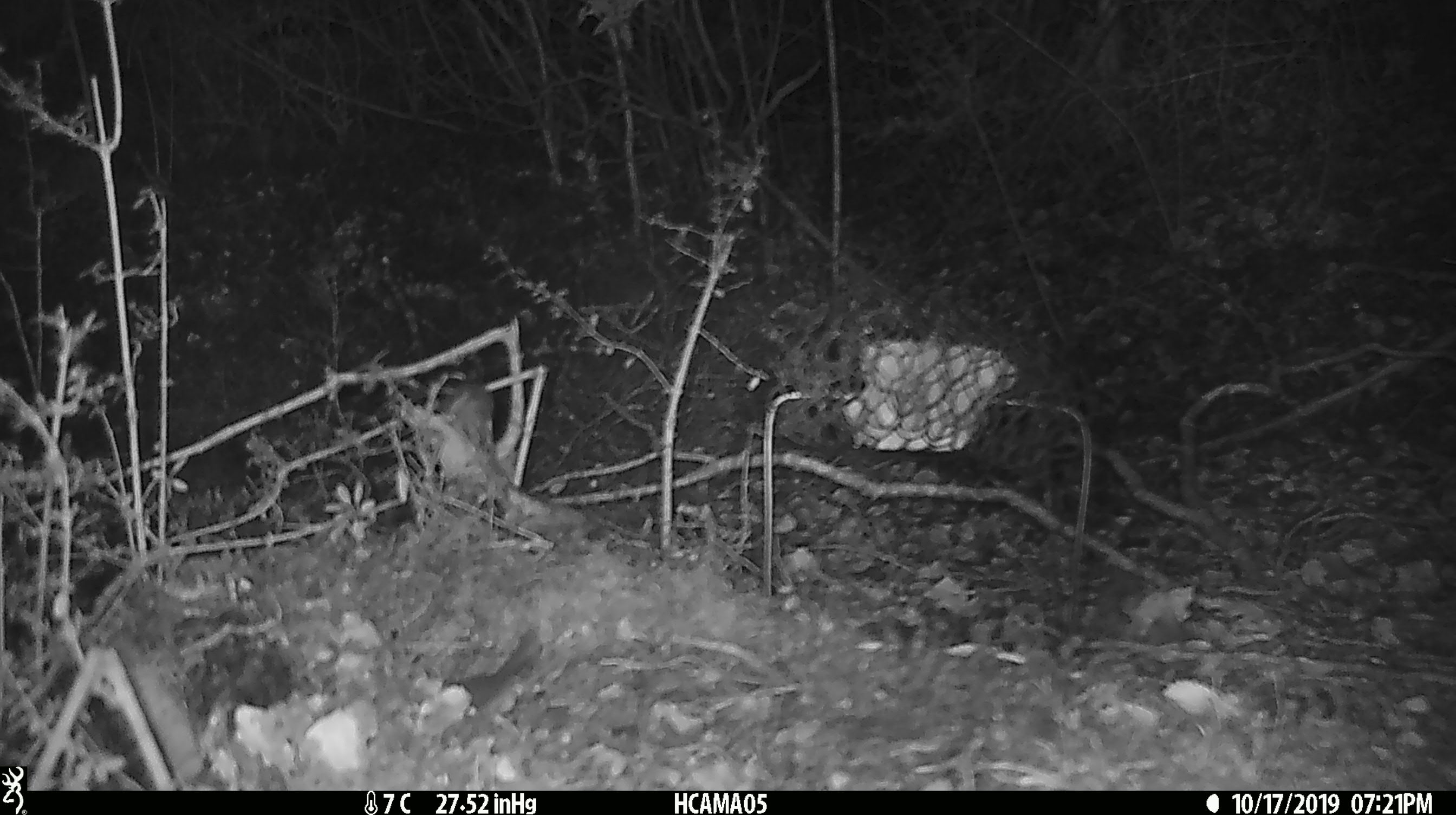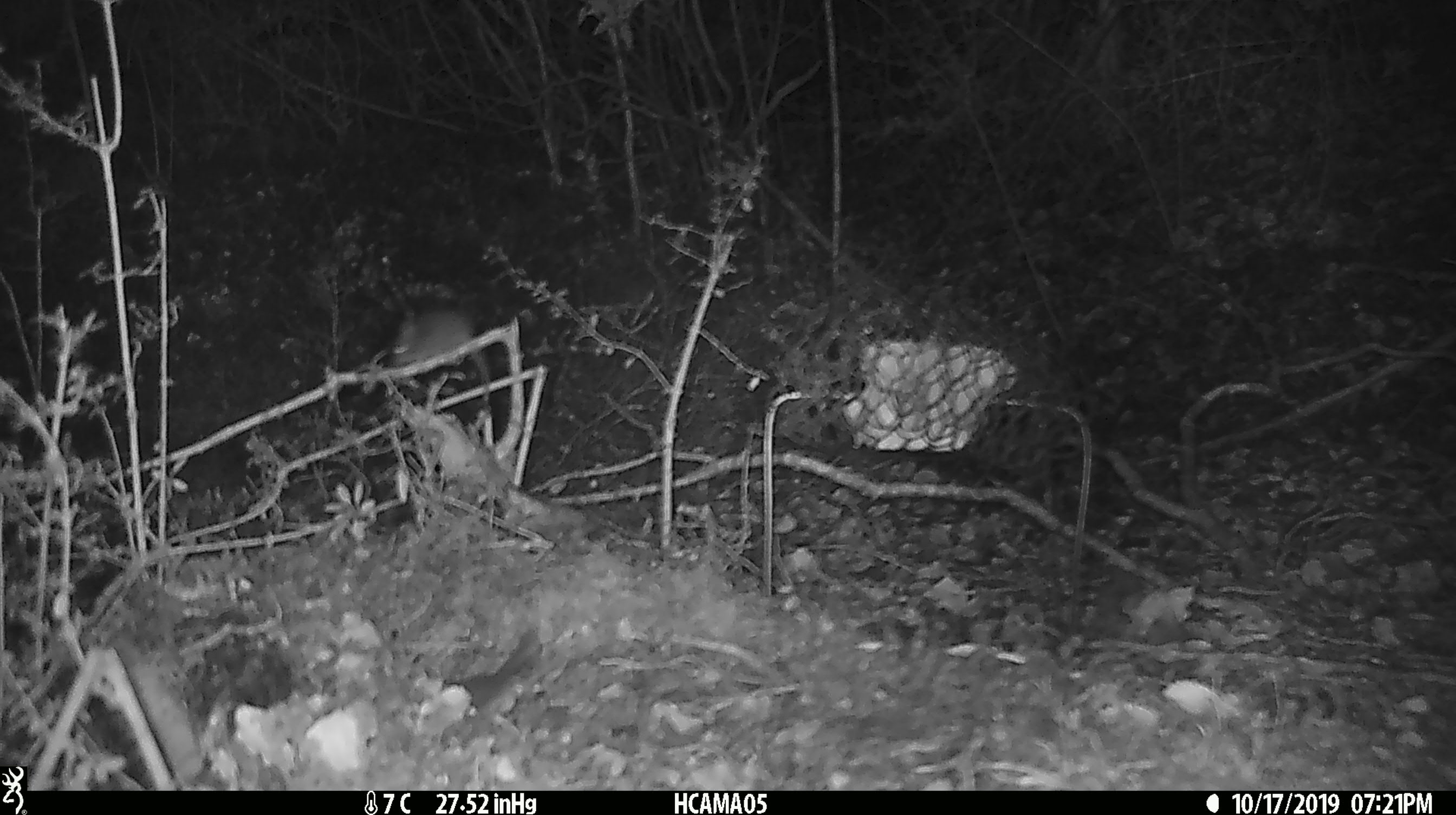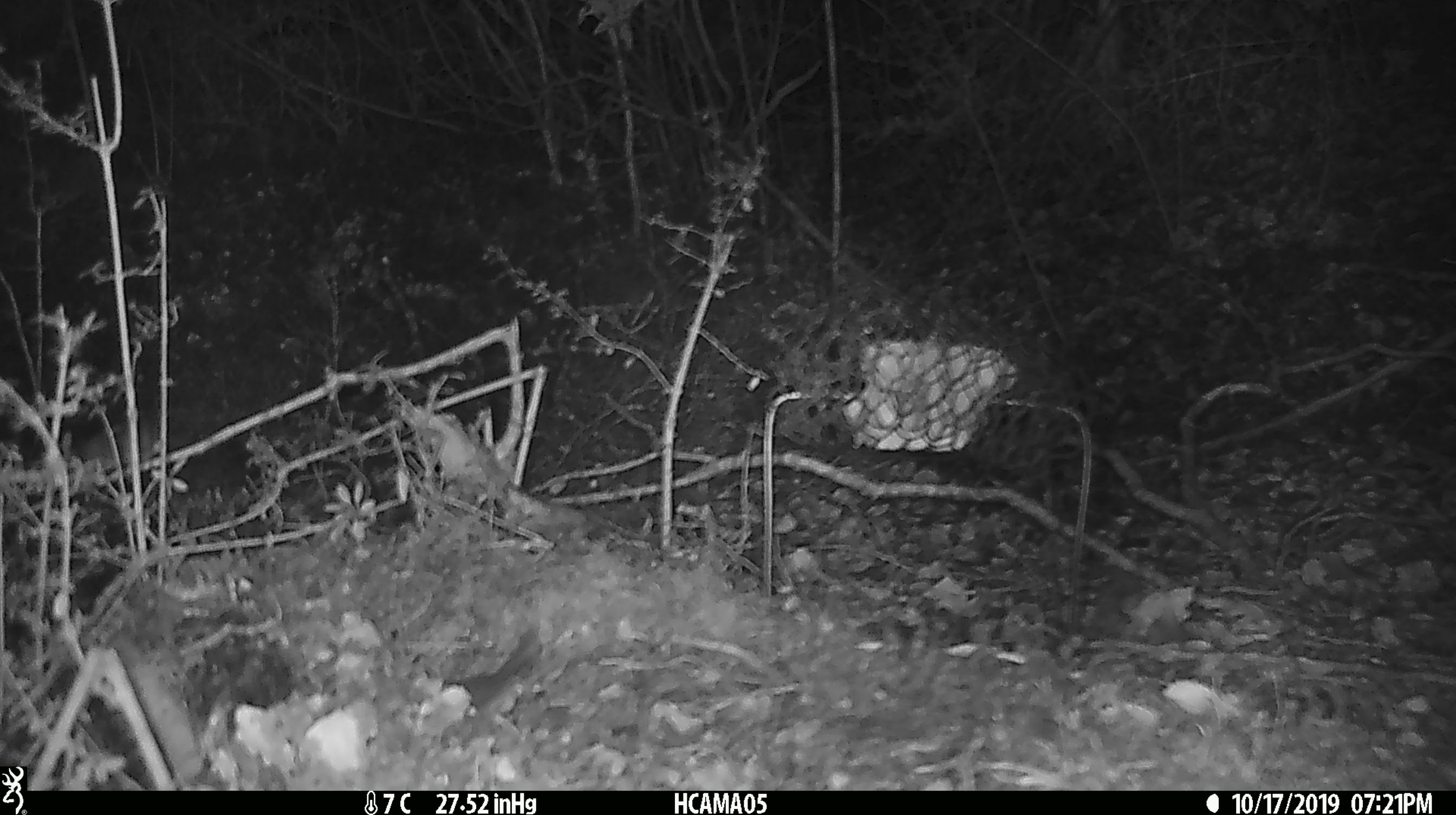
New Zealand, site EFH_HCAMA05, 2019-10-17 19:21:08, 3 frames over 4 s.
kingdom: Animalia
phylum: Chordata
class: Mammalia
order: Rodentia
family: Muridae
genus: Mus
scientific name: Mus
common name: mouse